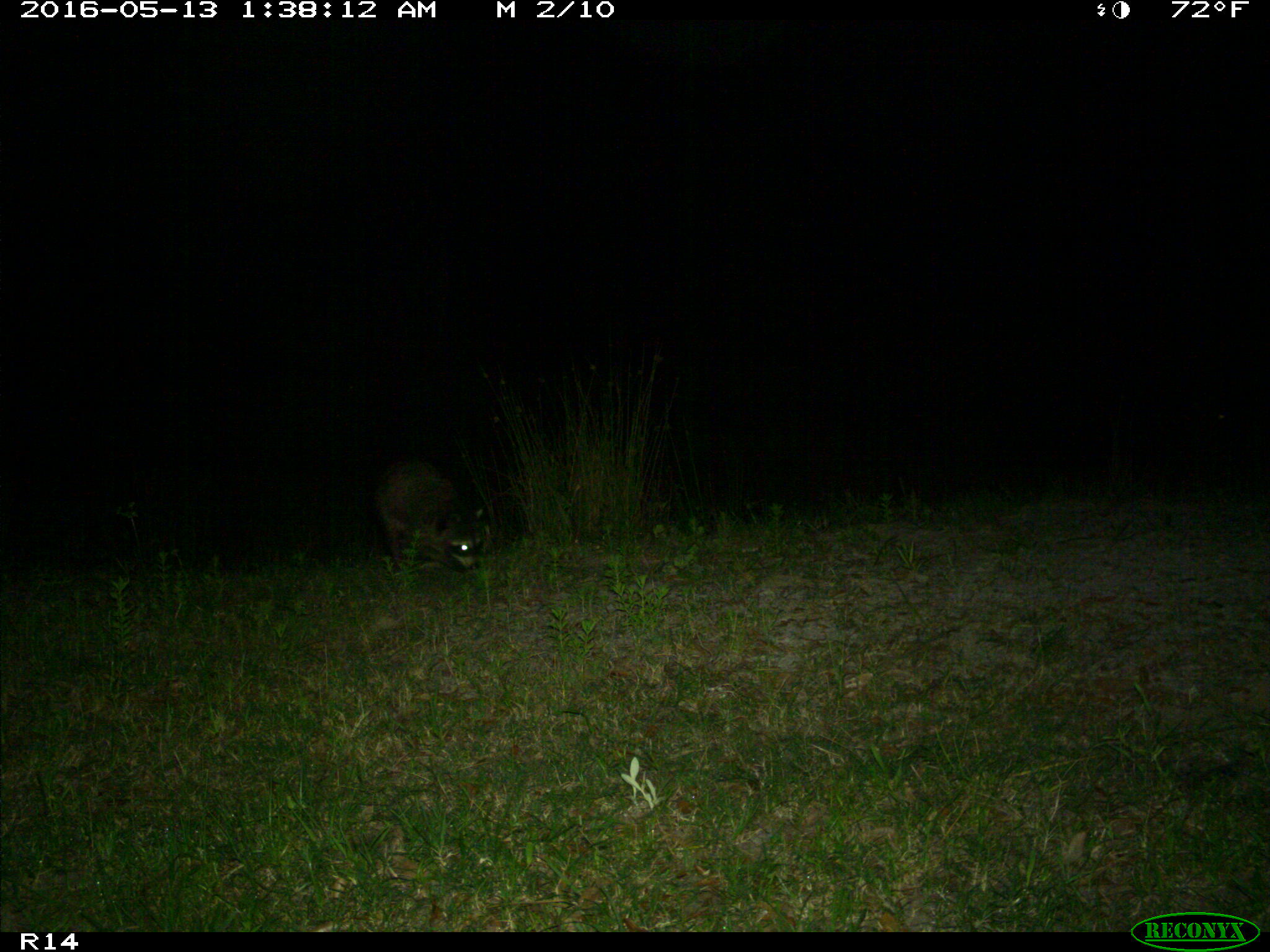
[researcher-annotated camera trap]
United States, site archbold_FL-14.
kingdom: Animalia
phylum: Chordata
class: Mammalia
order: Carnivora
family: Procyonidae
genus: Procyon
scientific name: Procyon lotor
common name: common raccoon